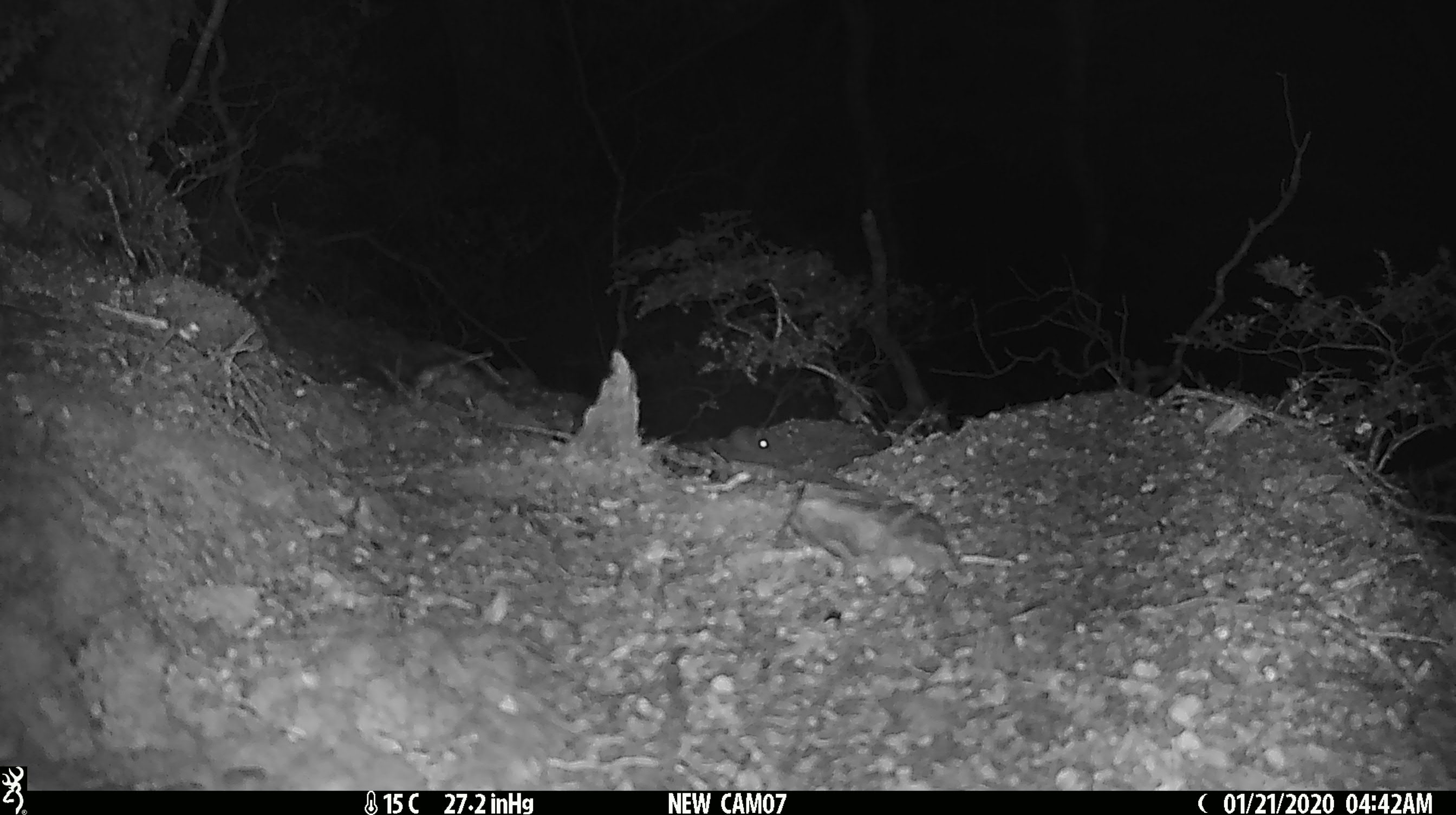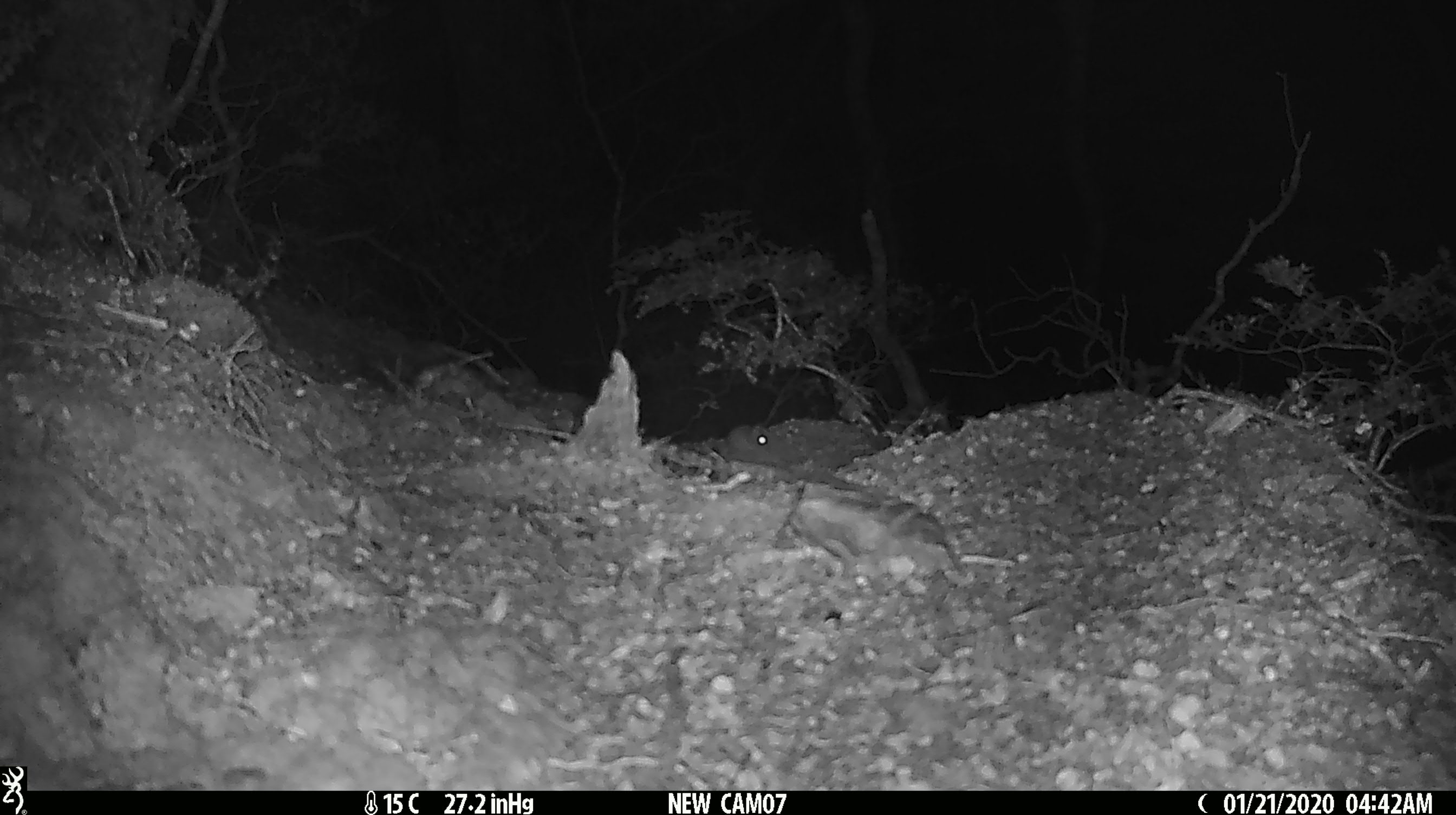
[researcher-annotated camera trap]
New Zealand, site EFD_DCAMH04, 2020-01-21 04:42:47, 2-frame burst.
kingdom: Animalia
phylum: Chordata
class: Mammalia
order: Rodentia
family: Muridae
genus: Mus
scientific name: Mus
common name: mouse